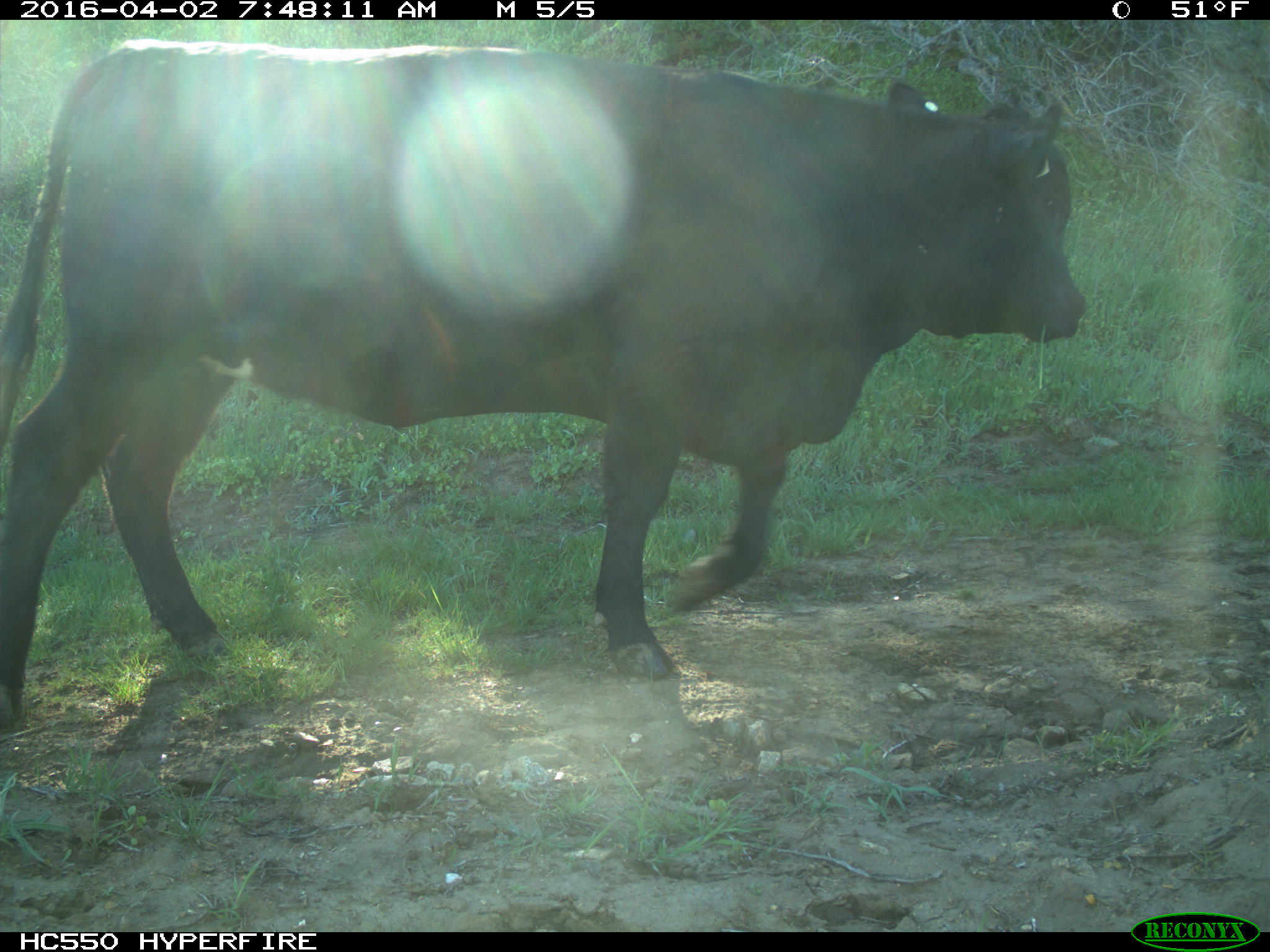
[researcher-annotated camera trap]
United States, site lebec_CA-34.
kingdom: Animalia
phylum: Chordata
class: Mammalia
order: Artiodactyla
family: Bovidae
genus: Bos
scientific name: Bos taurus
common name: domestic cow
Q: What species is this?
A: Bos taurus (domestic cow).